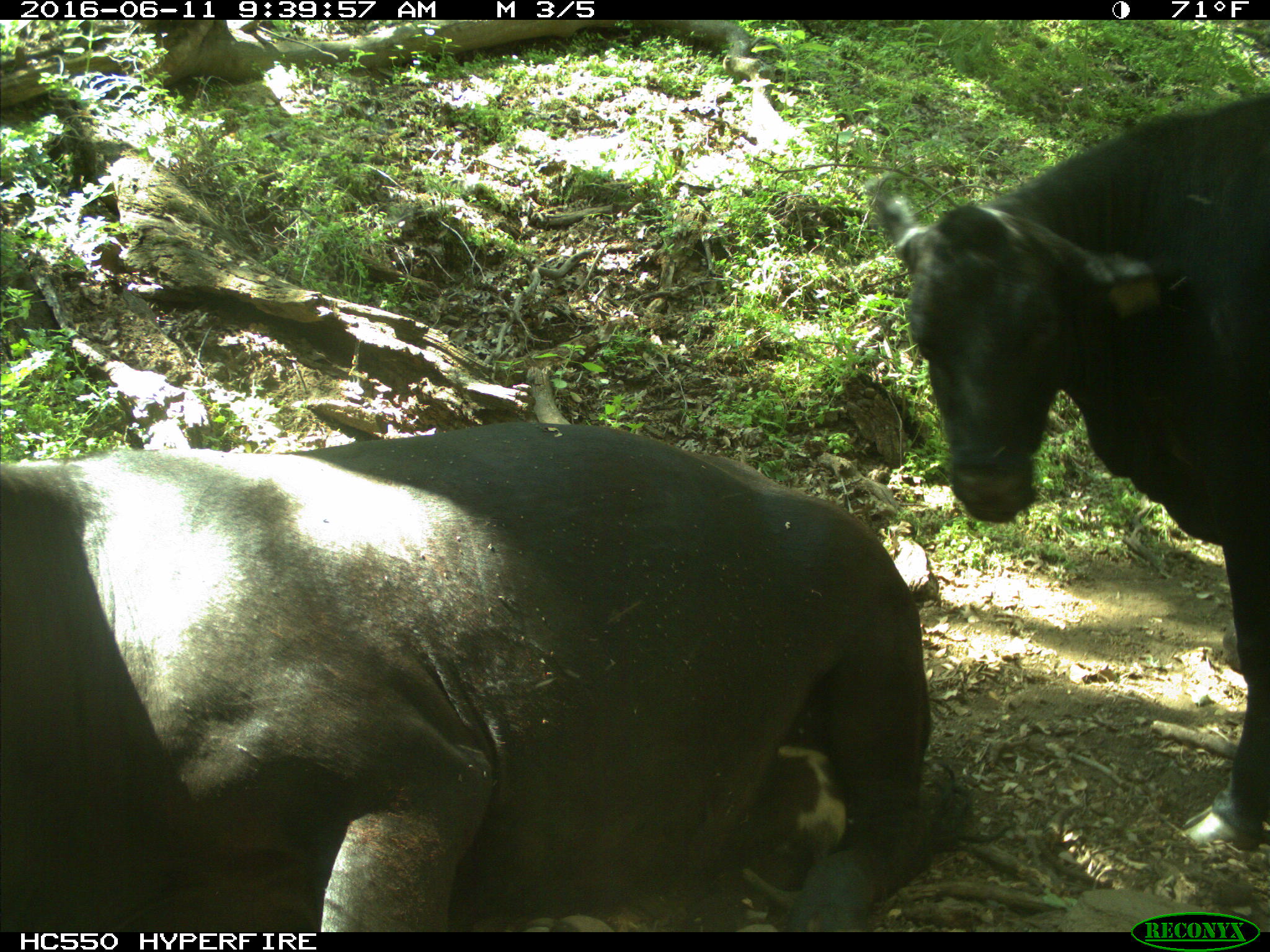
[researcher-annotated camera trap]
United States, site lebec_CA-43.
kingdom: Animalia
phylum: Chordata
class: Mammalia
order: Artiodactyla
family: Bovidae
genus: Bos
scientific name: Bos taurus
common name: domestic cow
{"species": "Bos taurus (domestic cow)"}